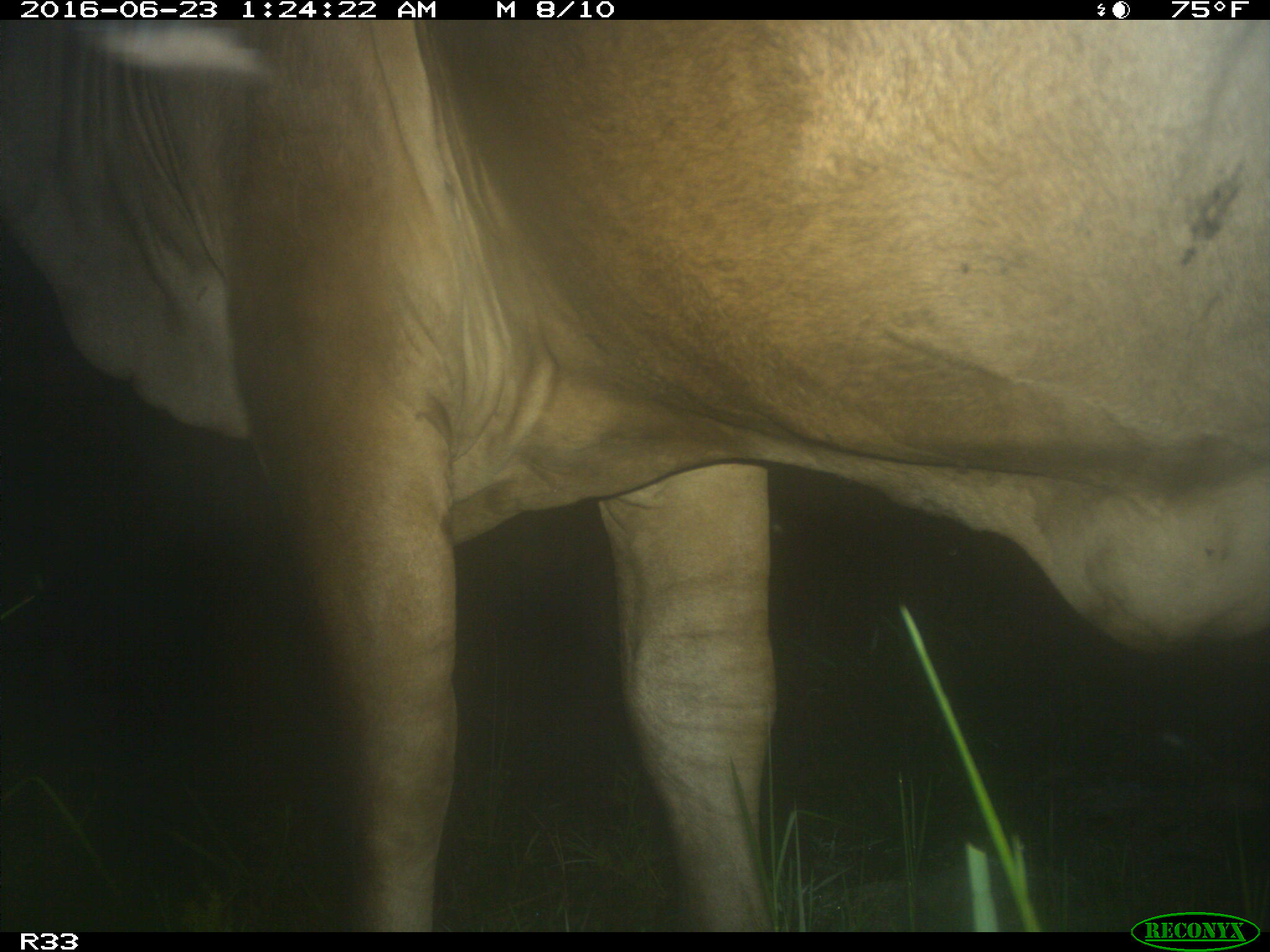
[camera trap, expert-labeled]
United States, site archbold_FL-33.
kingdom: Animalia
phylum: Chordata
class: Mammalia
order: Artiodactyla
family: Bovidae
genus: Bos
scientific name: Bos taurus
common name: domestic cow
Bos taurus (domestic cow).